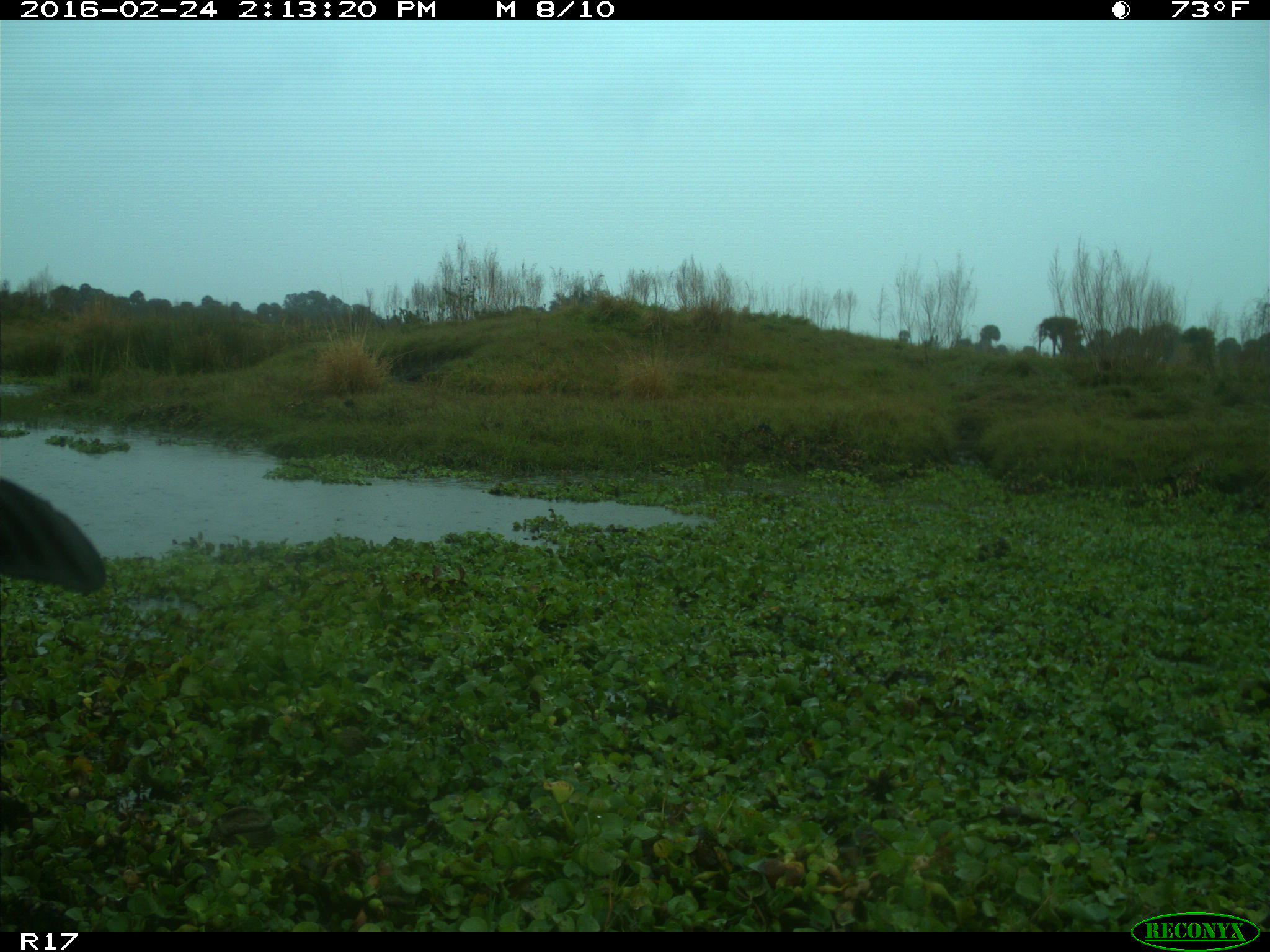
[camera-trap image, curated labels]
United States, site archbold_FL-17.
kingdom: Animalia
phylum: Chordata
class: Mammalia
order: Artiodactyla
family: Bovidae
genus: Bos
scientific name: Bos taurus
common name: domestic cow